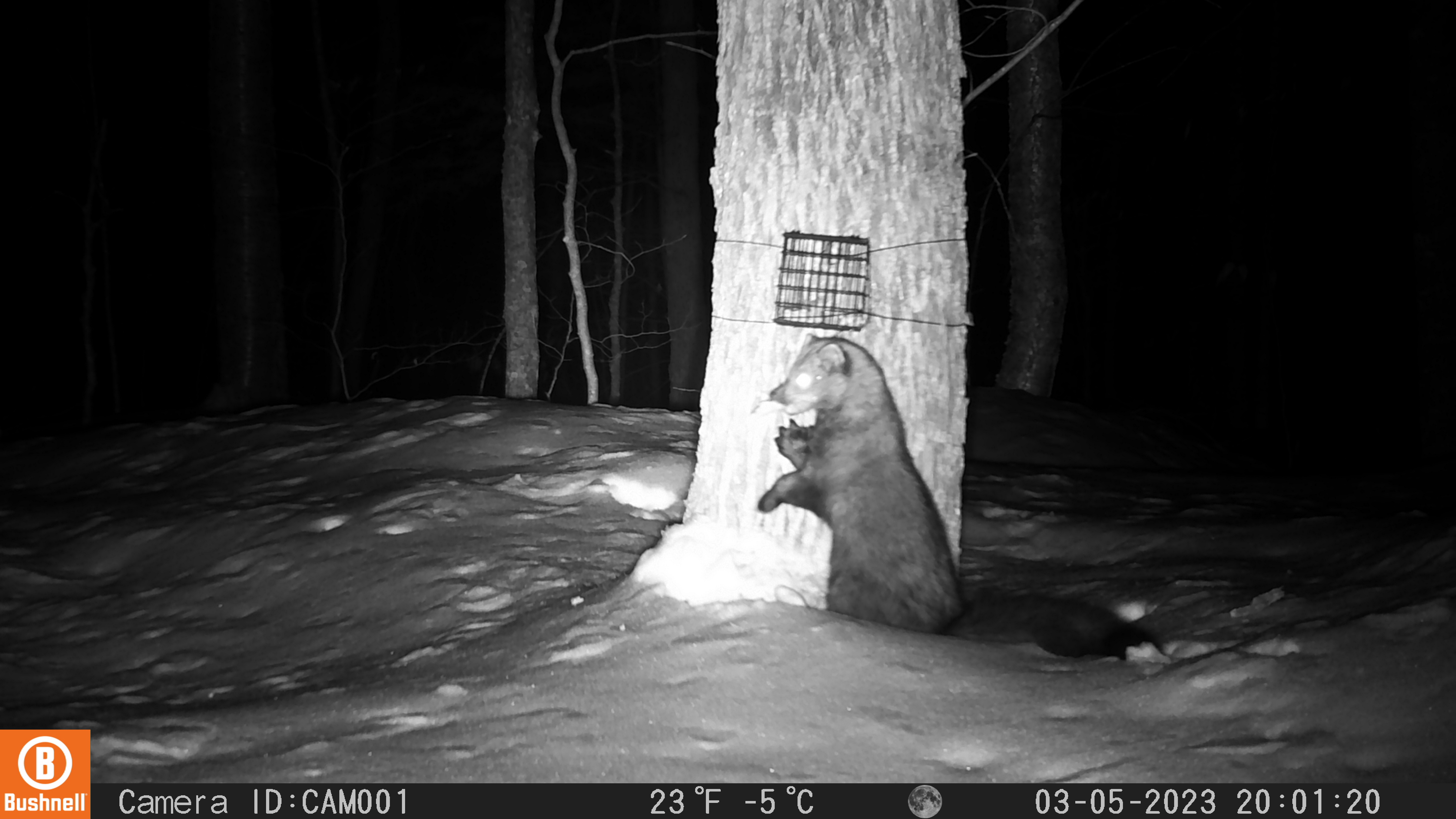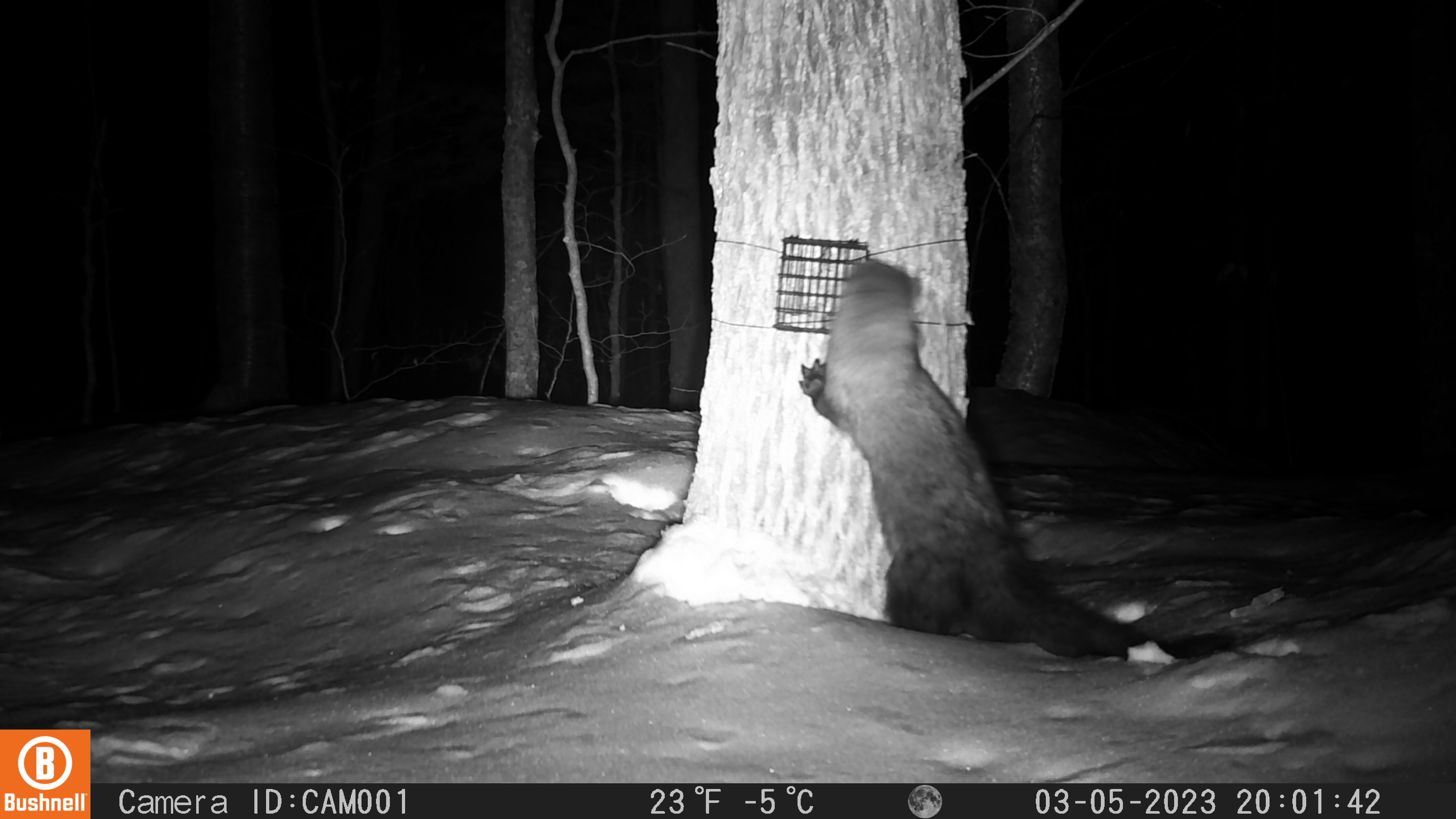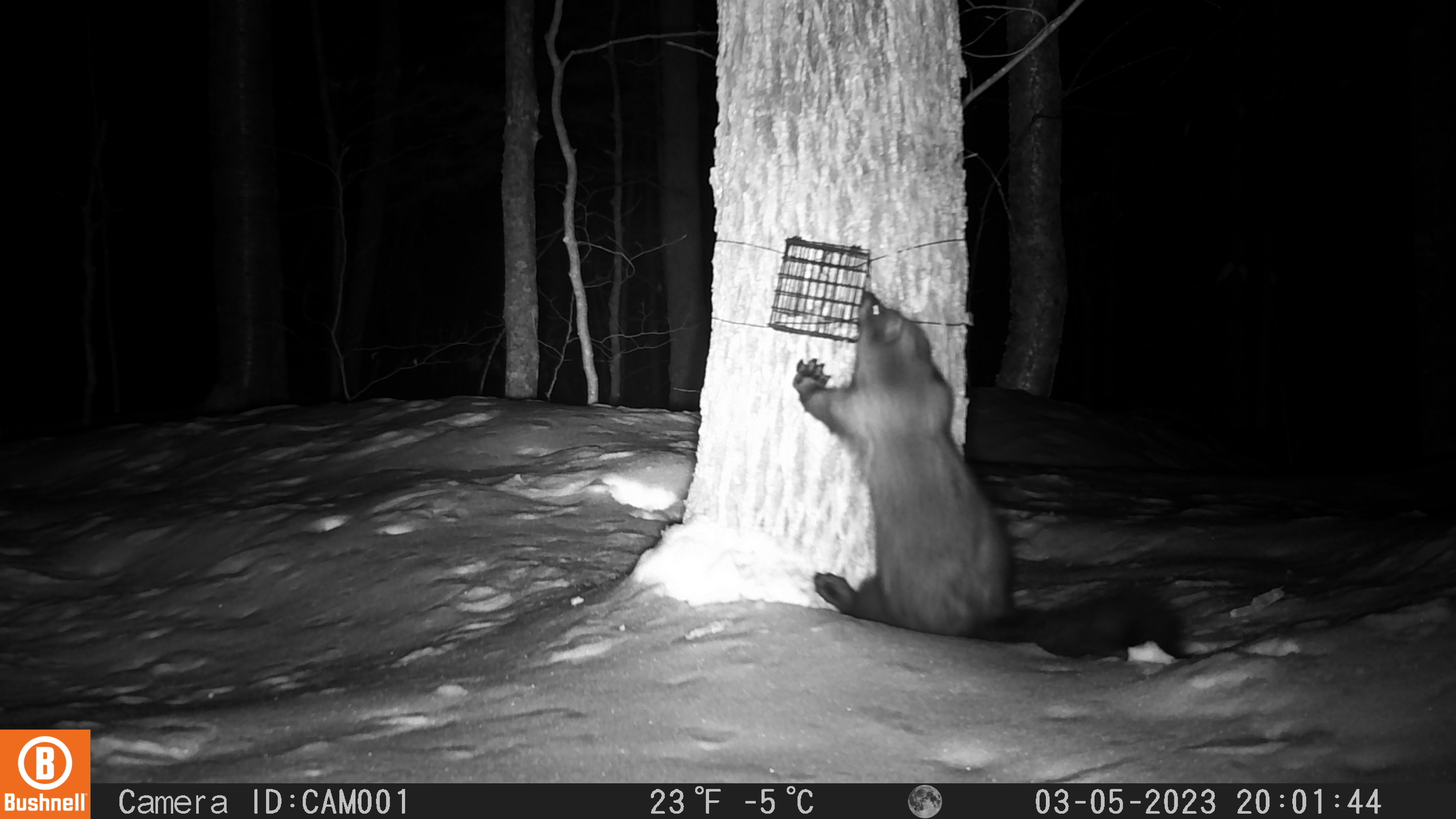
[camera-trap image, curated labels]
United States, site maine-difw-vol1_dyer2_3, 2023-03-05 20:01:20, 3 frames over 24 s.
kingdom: Animalia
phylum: Chordata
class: Mammalia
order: Carnivora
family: Mustelidae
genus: Pekania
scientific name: Pekania pennanti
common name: fisher